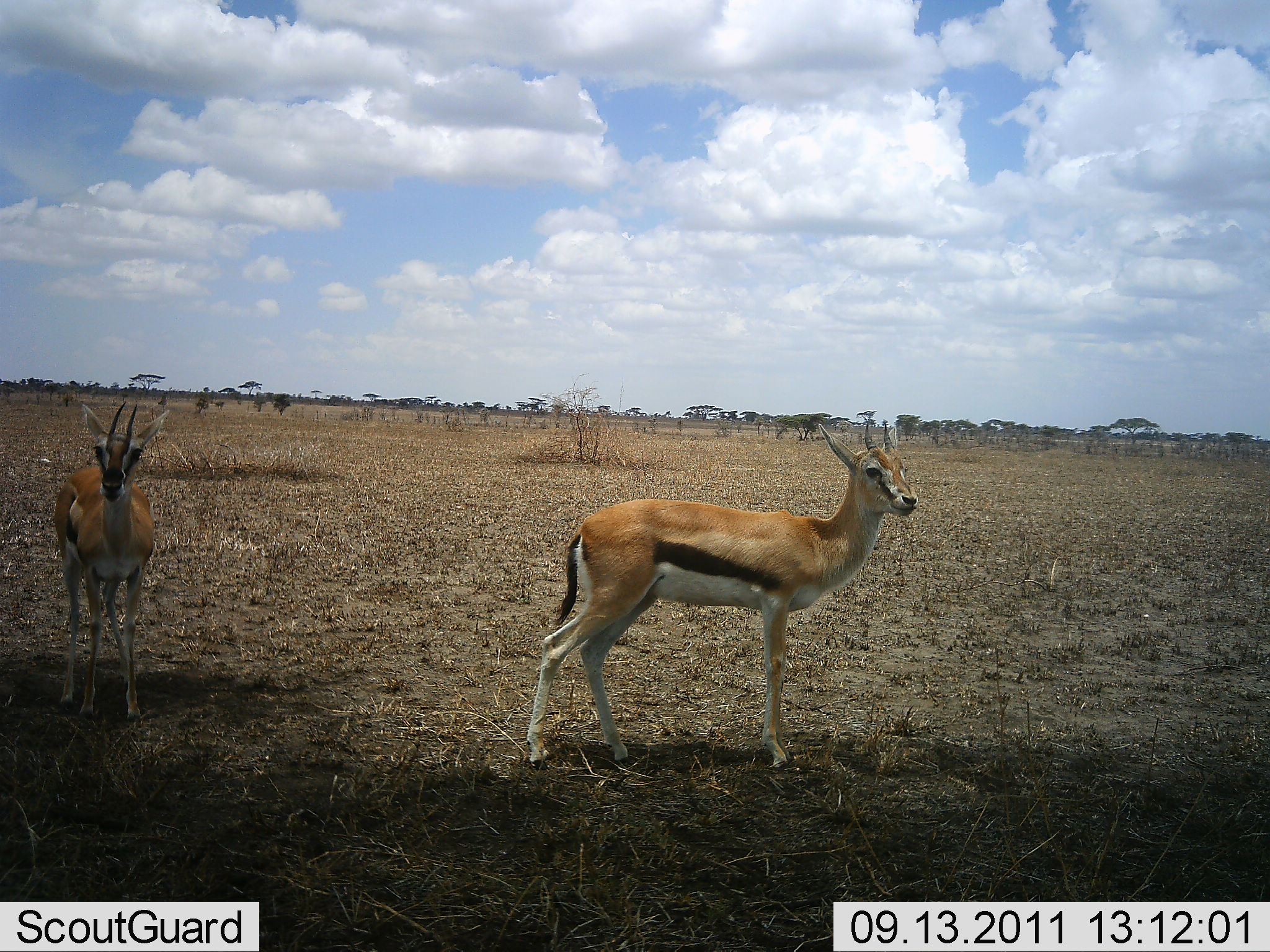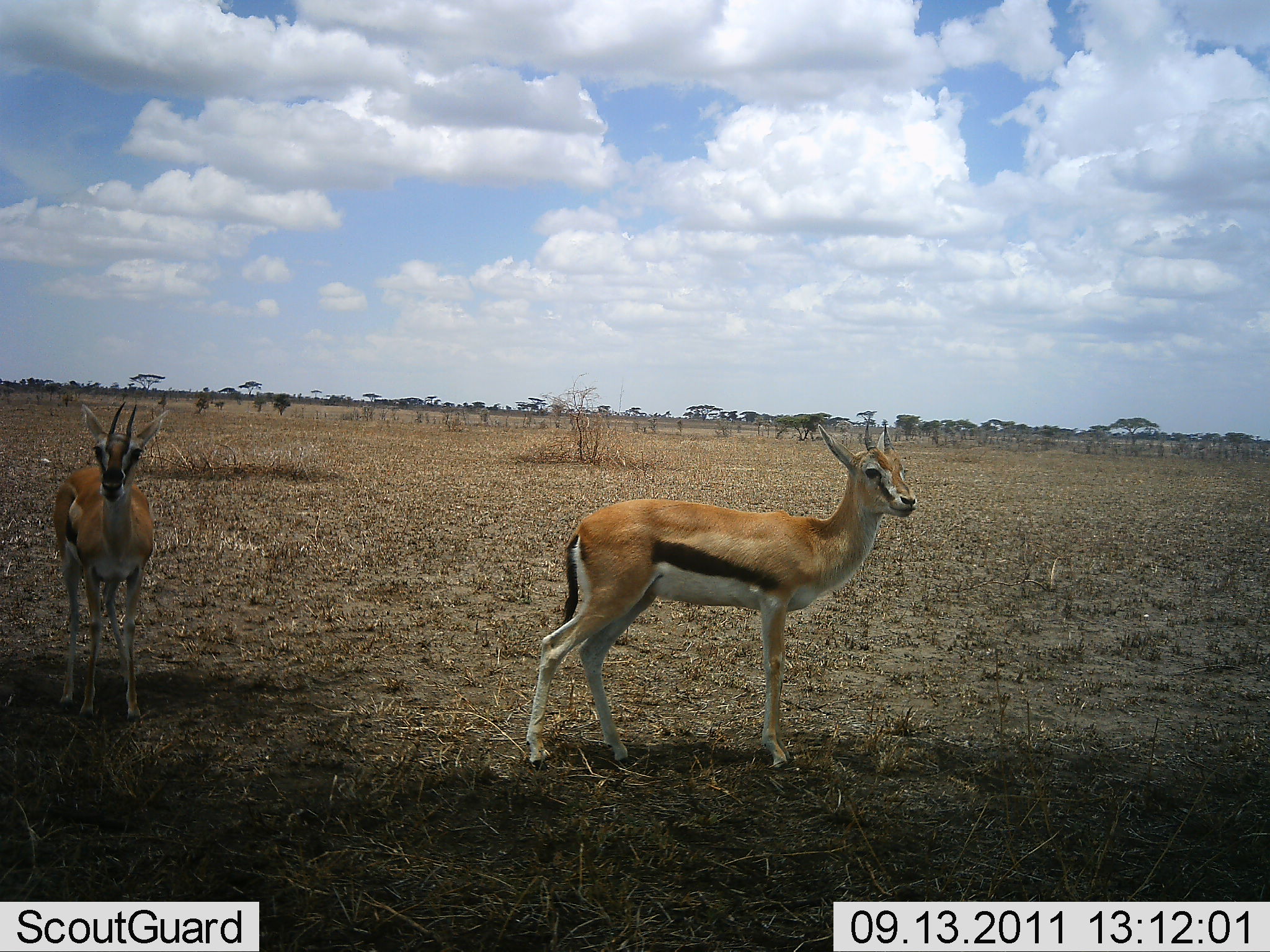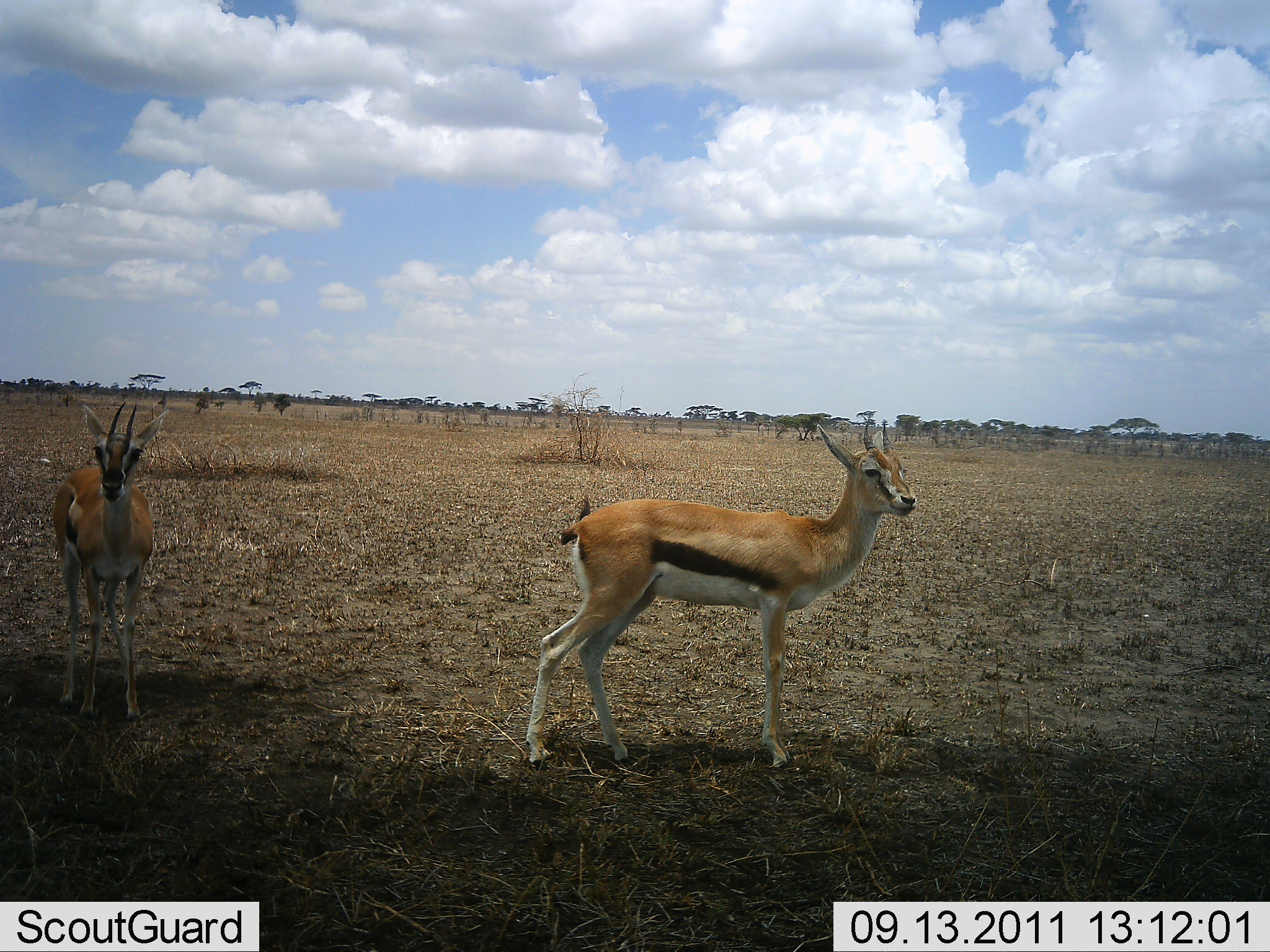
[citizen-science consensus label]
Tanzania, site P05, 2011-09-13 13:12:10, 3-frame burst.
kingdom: Animalia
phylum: Chordata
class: Mammalia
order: Artiodactyla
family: Bovidae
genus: Eudorcas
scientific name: Eudorcas thomsonii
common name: thomson's gazelle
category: gazellethomsons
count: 2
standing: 100%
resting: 7%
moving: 0%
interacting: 0%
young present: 0%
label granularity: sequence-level